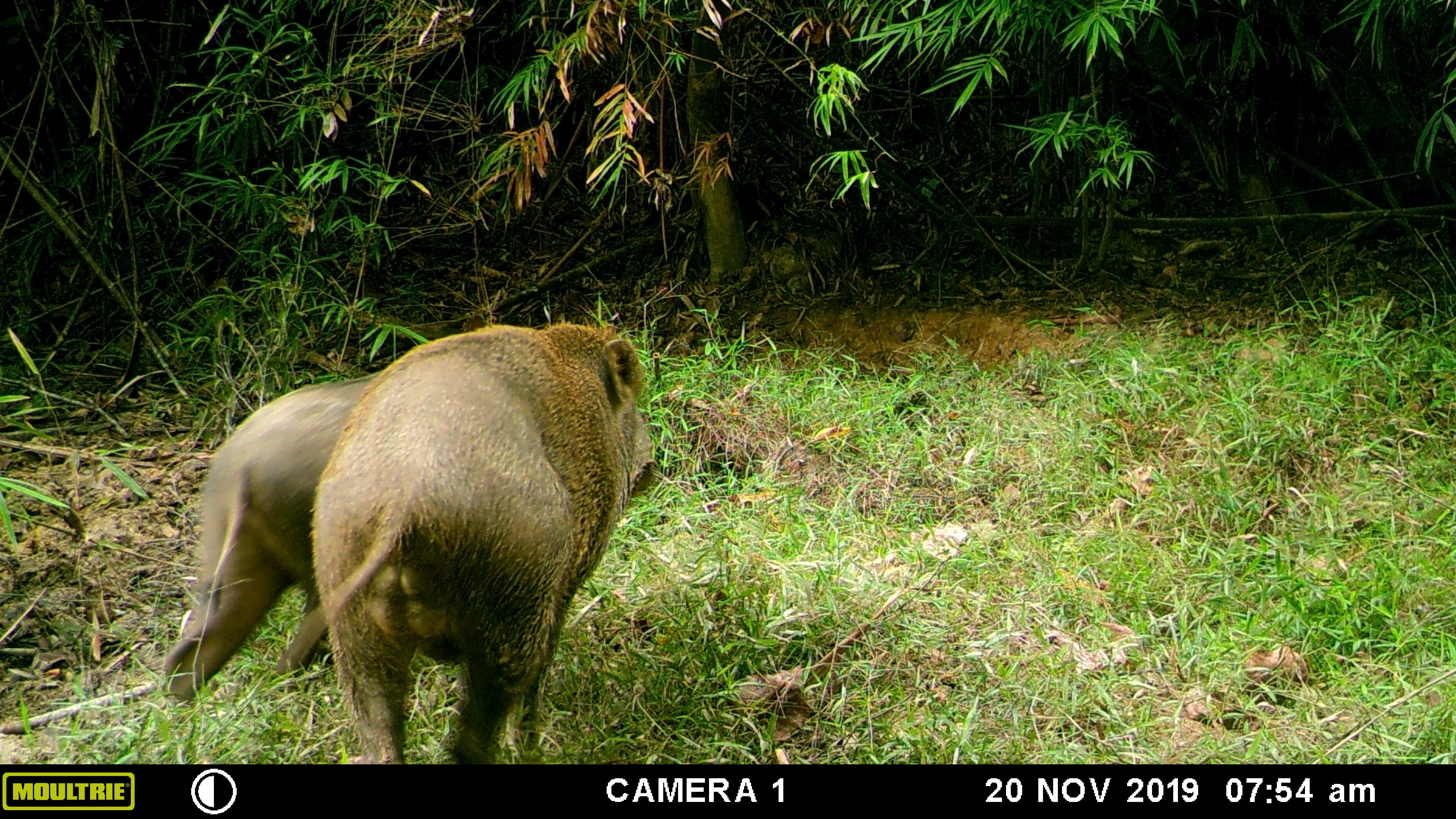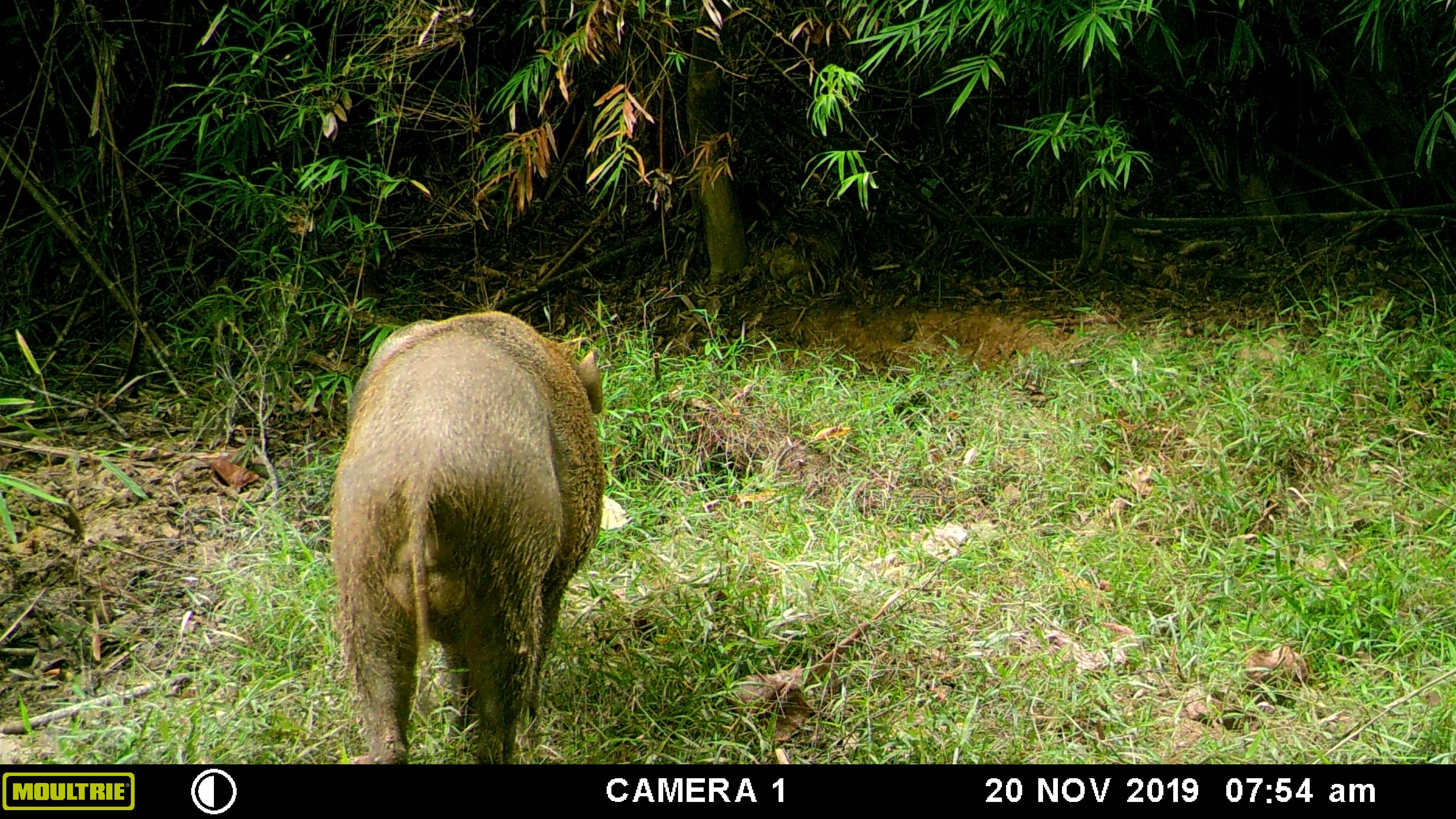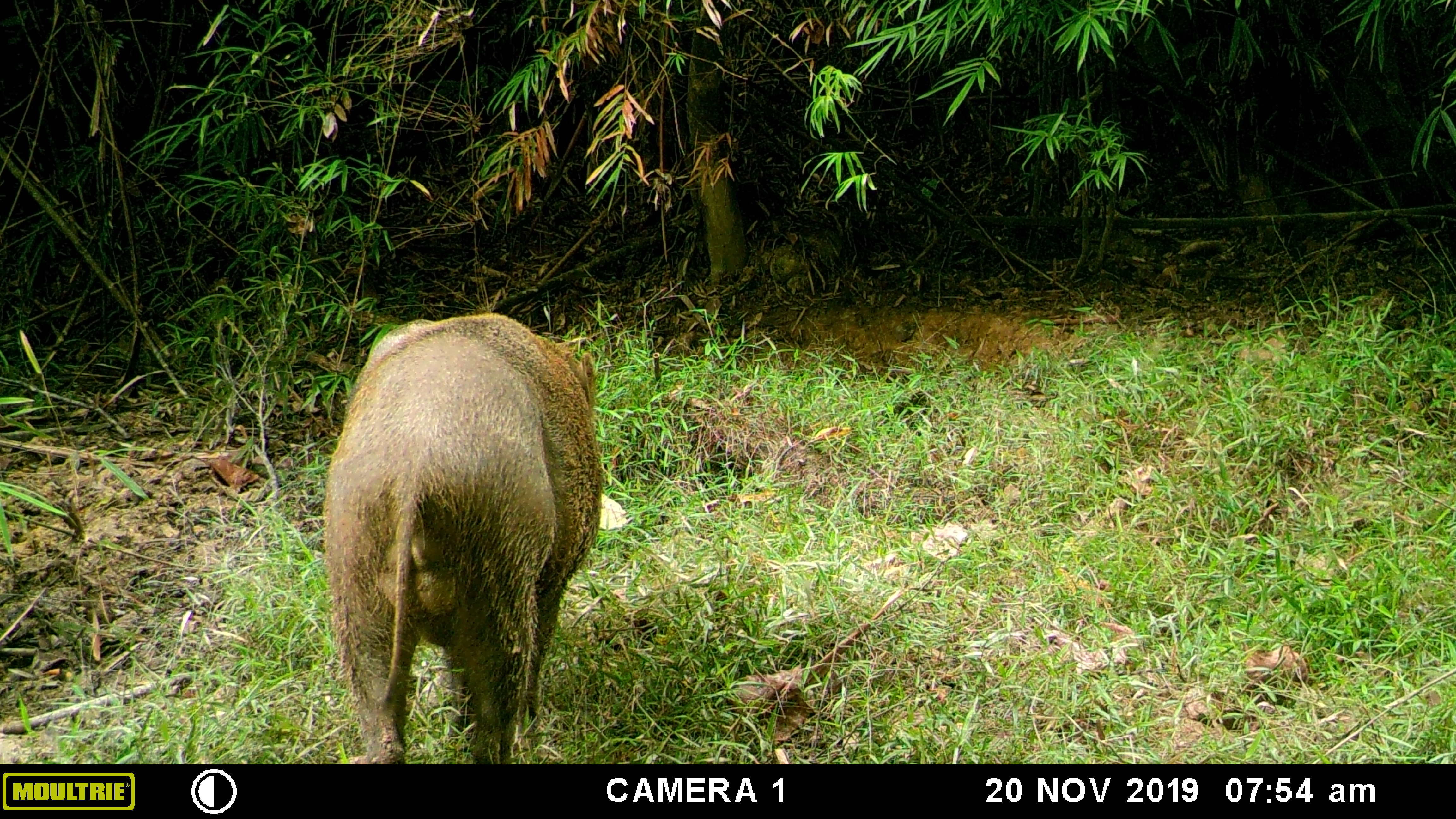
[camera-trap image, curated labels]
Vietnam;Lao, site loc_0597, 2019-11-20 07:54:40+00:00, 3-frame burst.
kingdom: Animalia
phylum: Chordata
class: Mammalia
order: Artiodactyla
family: Suidae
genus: Sus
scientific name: Sus scrofa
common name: eurasian wild pig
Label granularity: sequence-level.